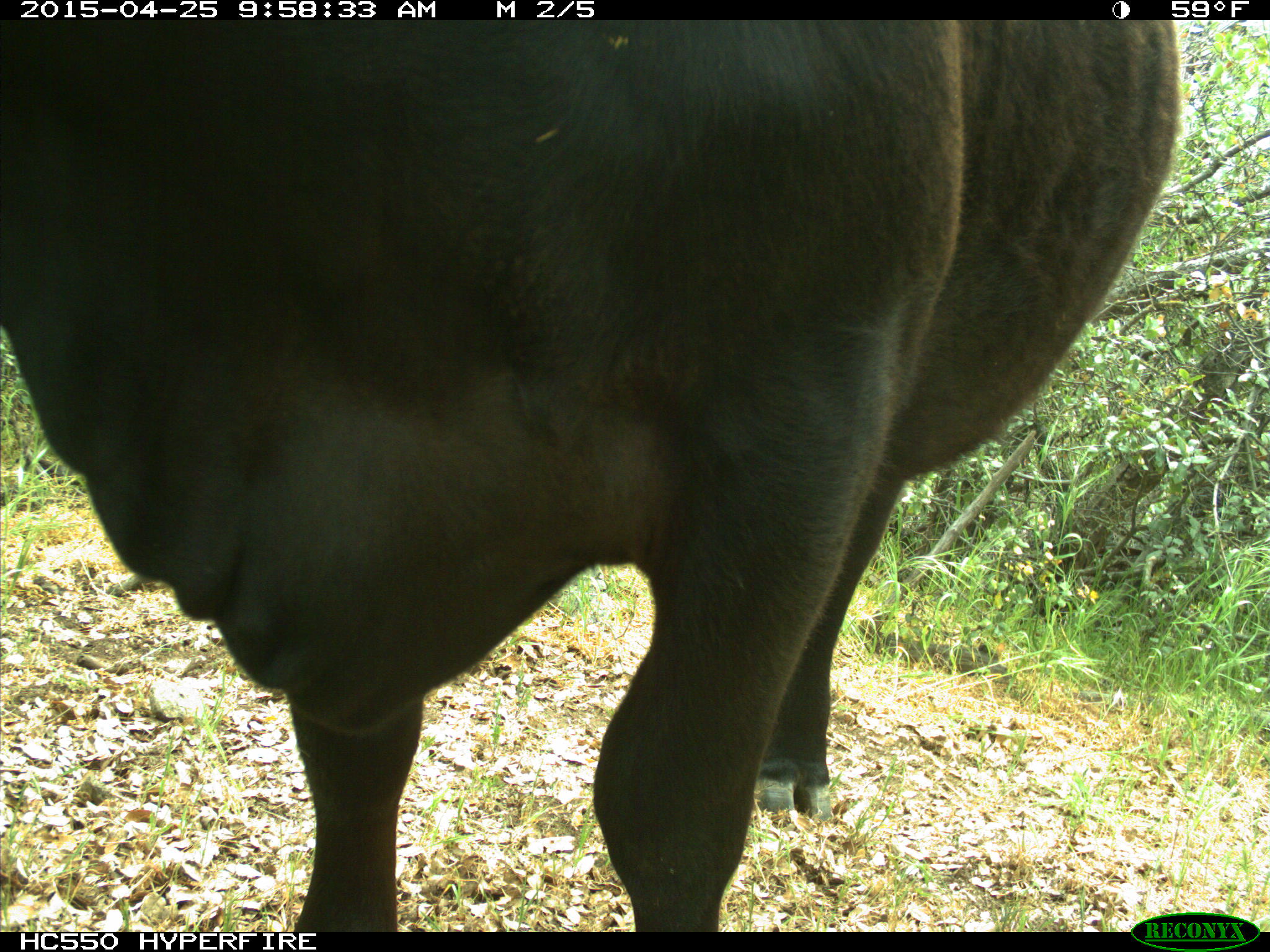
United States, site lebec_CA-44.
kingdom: Animalia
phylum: Chordata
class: Mammalia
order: Artiodactyla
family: Suidae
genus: Sus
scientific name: Sus scrofa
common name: wild boar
Sus scrofa (wild boar).